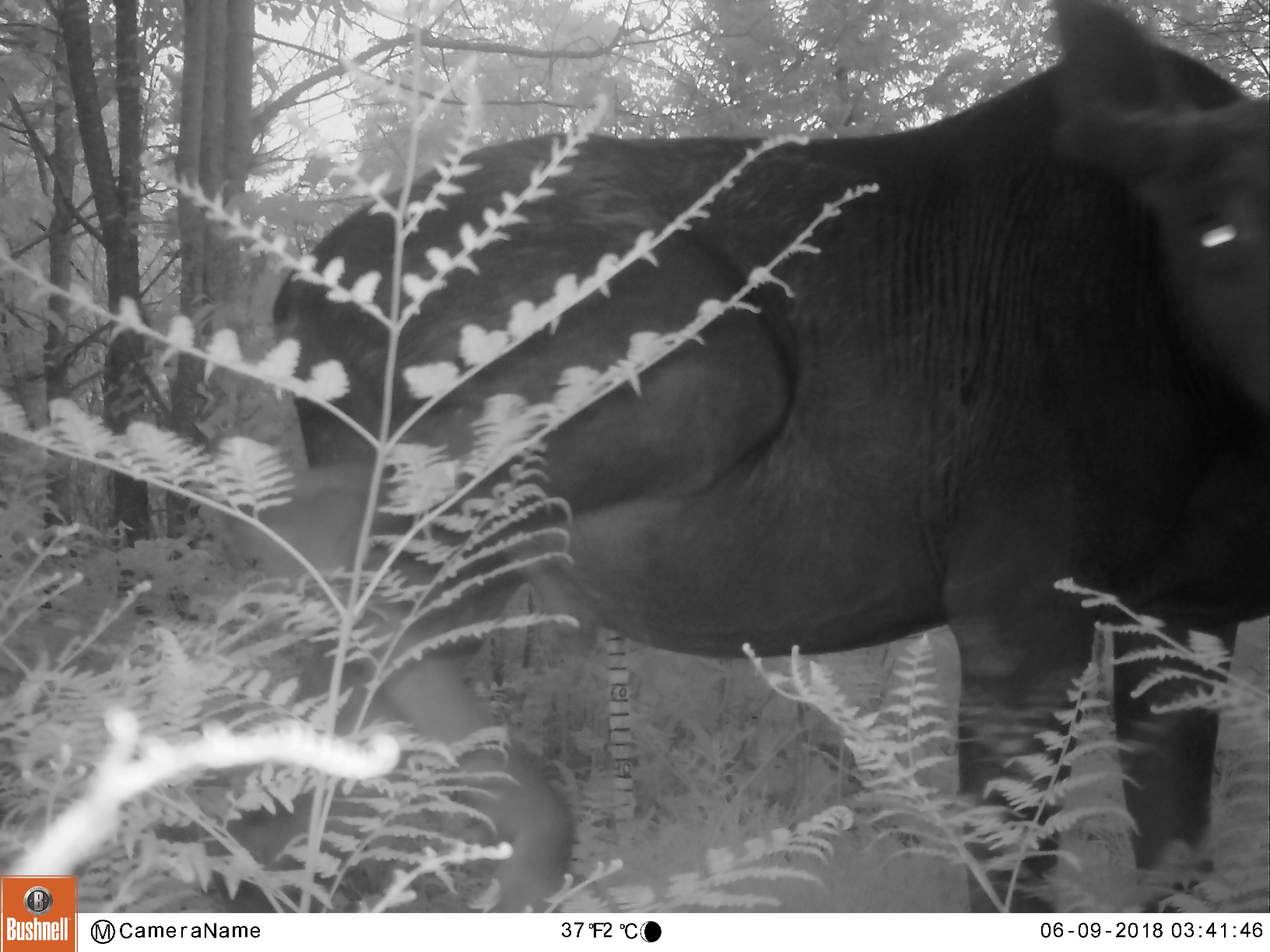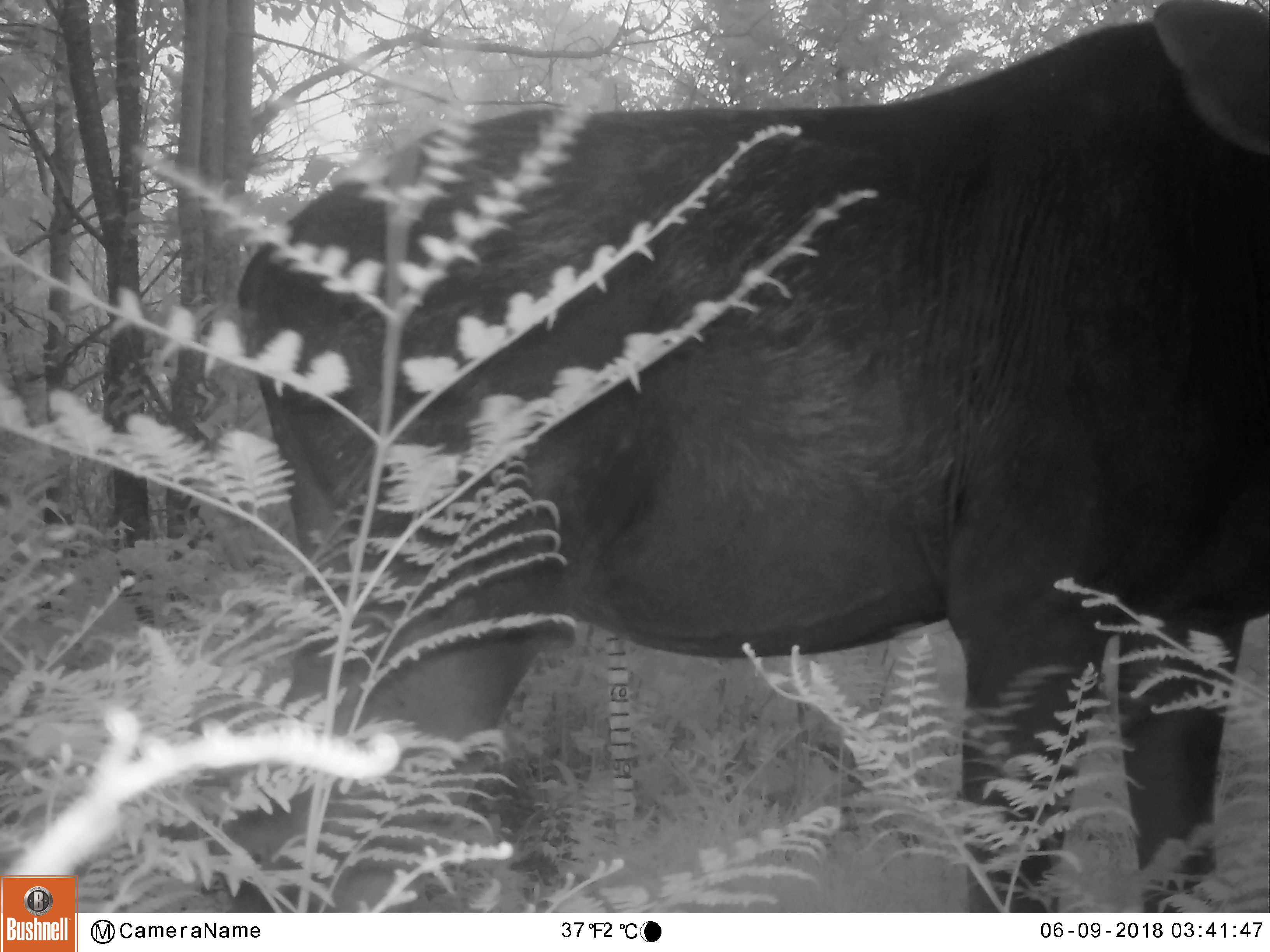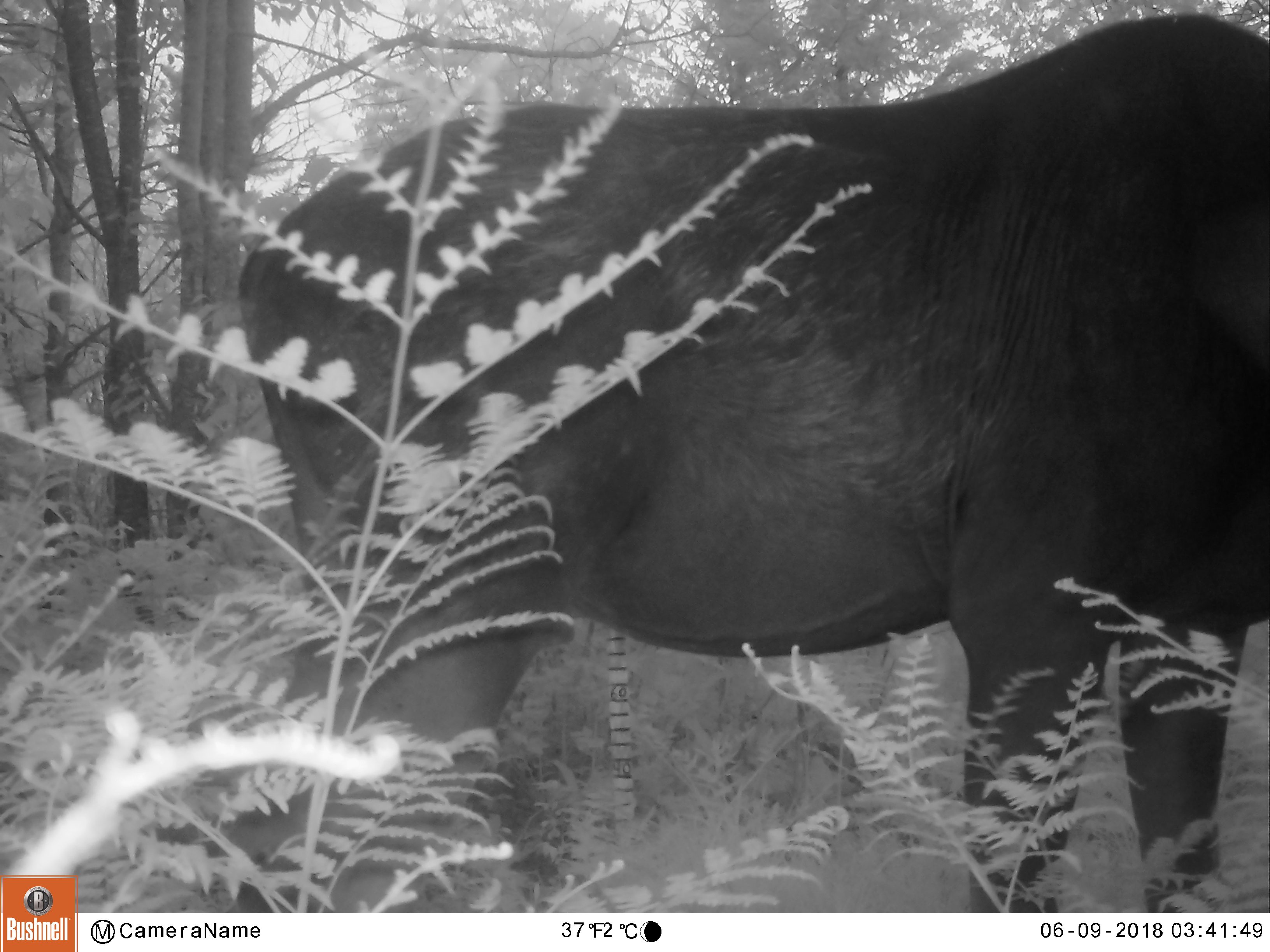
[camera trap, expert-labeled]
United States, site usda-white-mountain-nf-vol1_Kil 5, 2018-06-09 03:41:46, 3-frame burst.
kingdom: Animalia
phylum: Chordata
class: Mammalia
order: Artiodactyla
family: Cervidae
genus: Alces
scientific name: Alces alces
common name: moose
Moose (Alces alces).